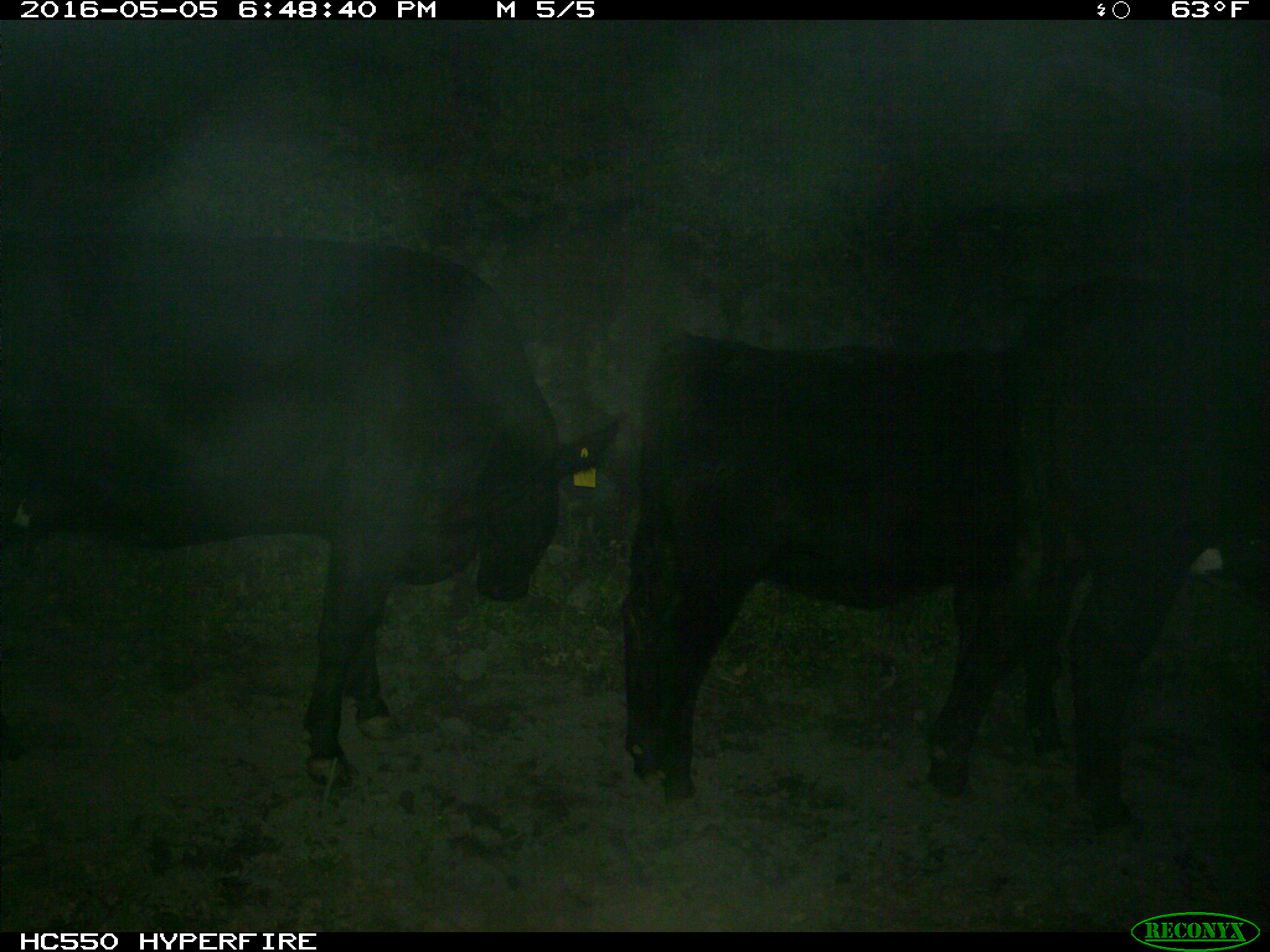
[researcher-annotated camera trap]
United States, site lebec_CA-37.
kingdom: Animalia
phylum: Chordata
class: Mammalia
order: Artiodactyla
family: Bovidae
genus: Bos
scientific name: Bos taurus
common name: domestic cow